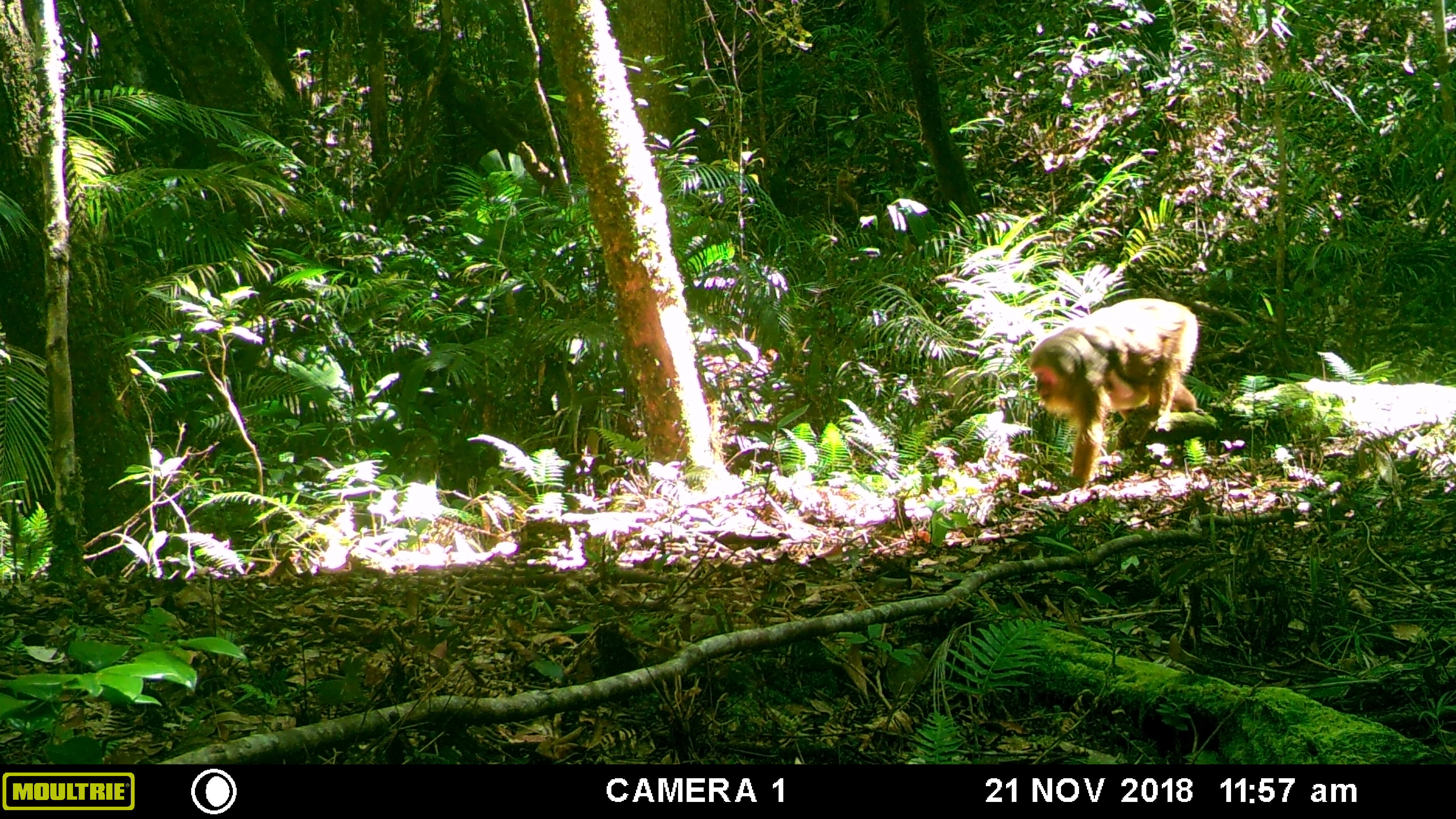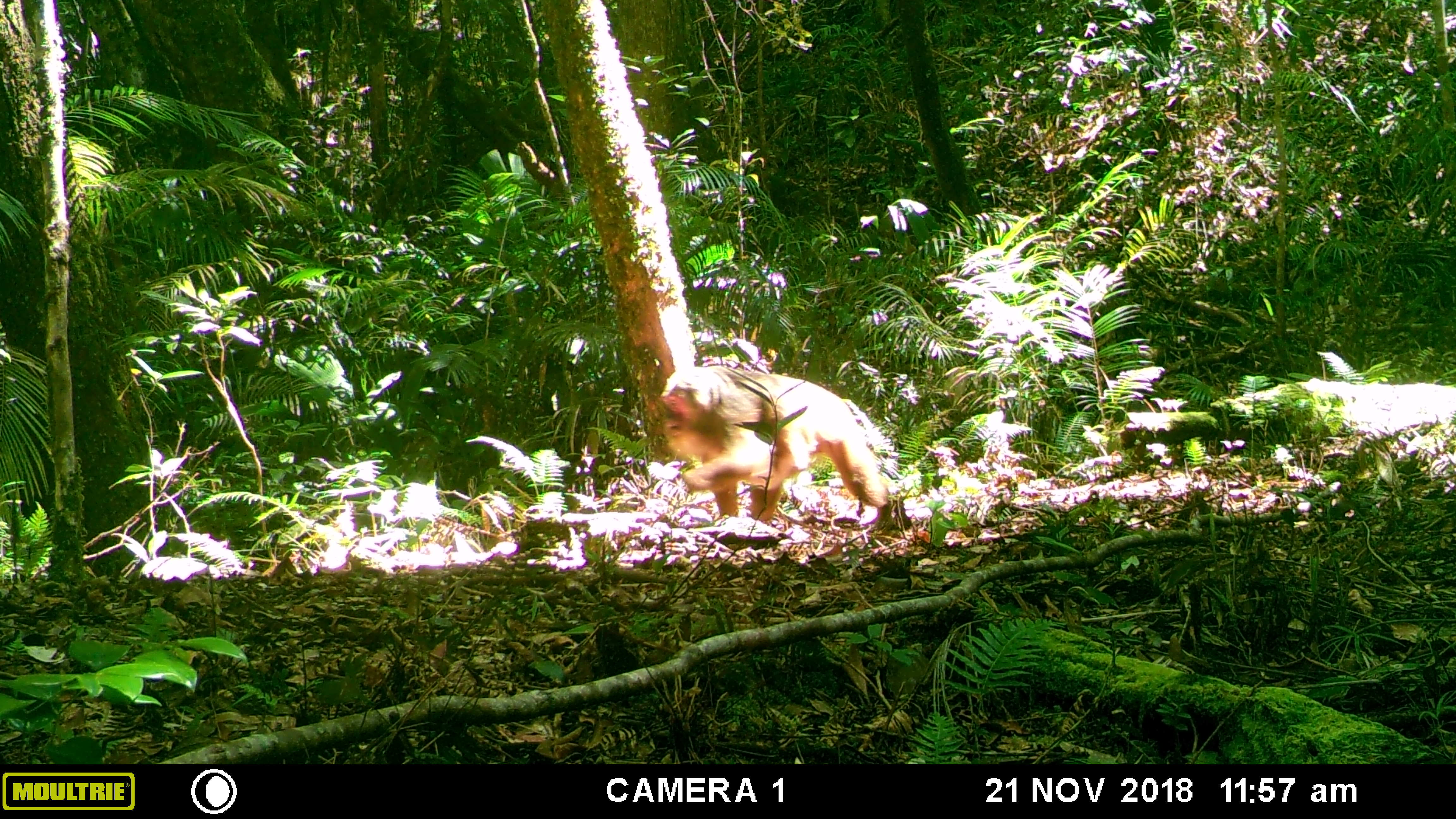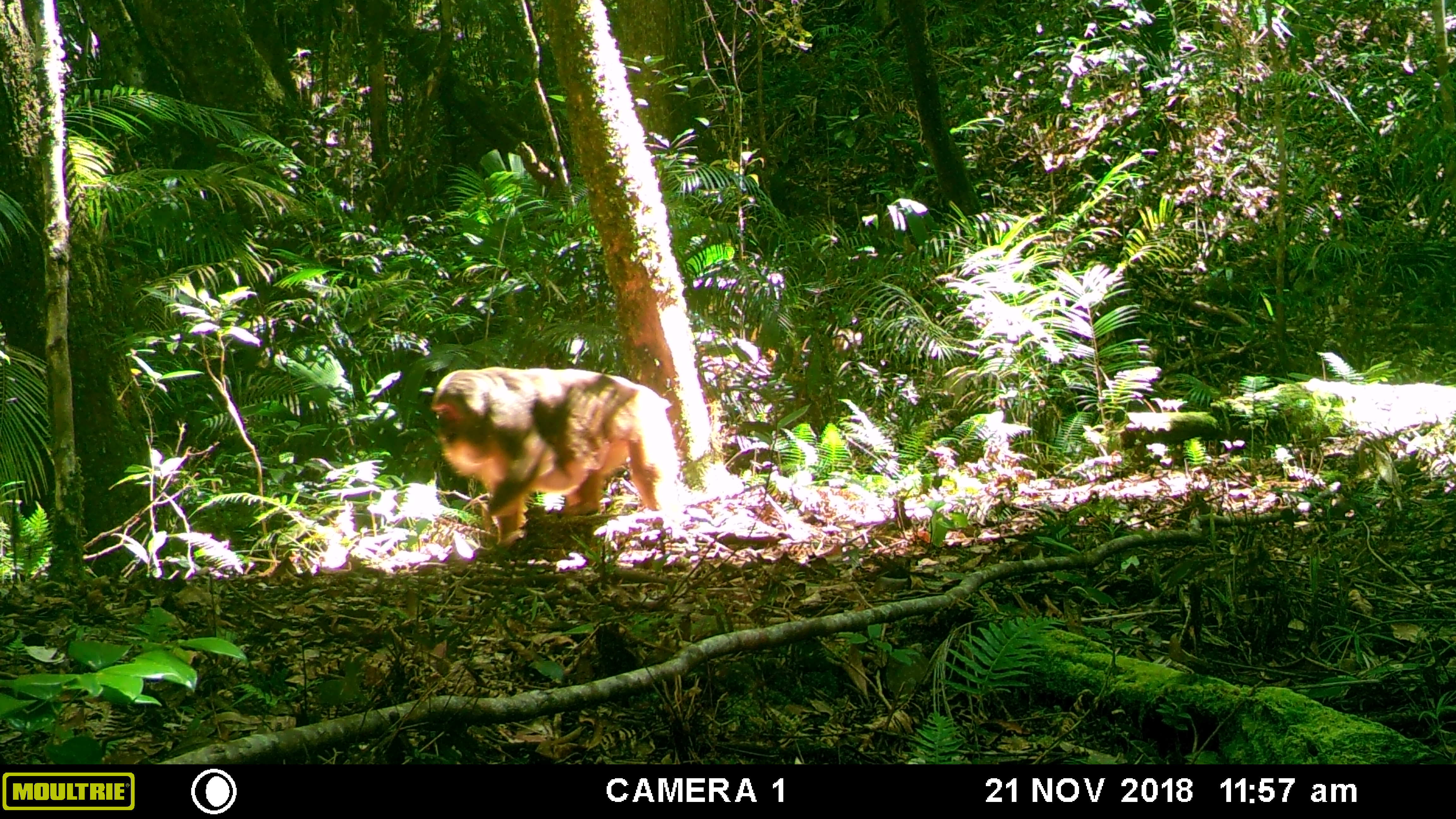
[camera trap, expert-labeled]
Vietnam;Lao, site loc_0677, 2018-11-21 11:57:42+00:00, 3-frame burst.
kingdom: Animalia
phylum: Chordata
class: Mammalia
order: Primates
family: Cercopithecidae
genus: Macaca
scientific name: Macaca arctoides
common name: stump-tailed macaque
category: stump tailed macaque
Stump tailed macaque (stump-tailed macaque) (Macaca arctoides). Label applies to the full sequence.